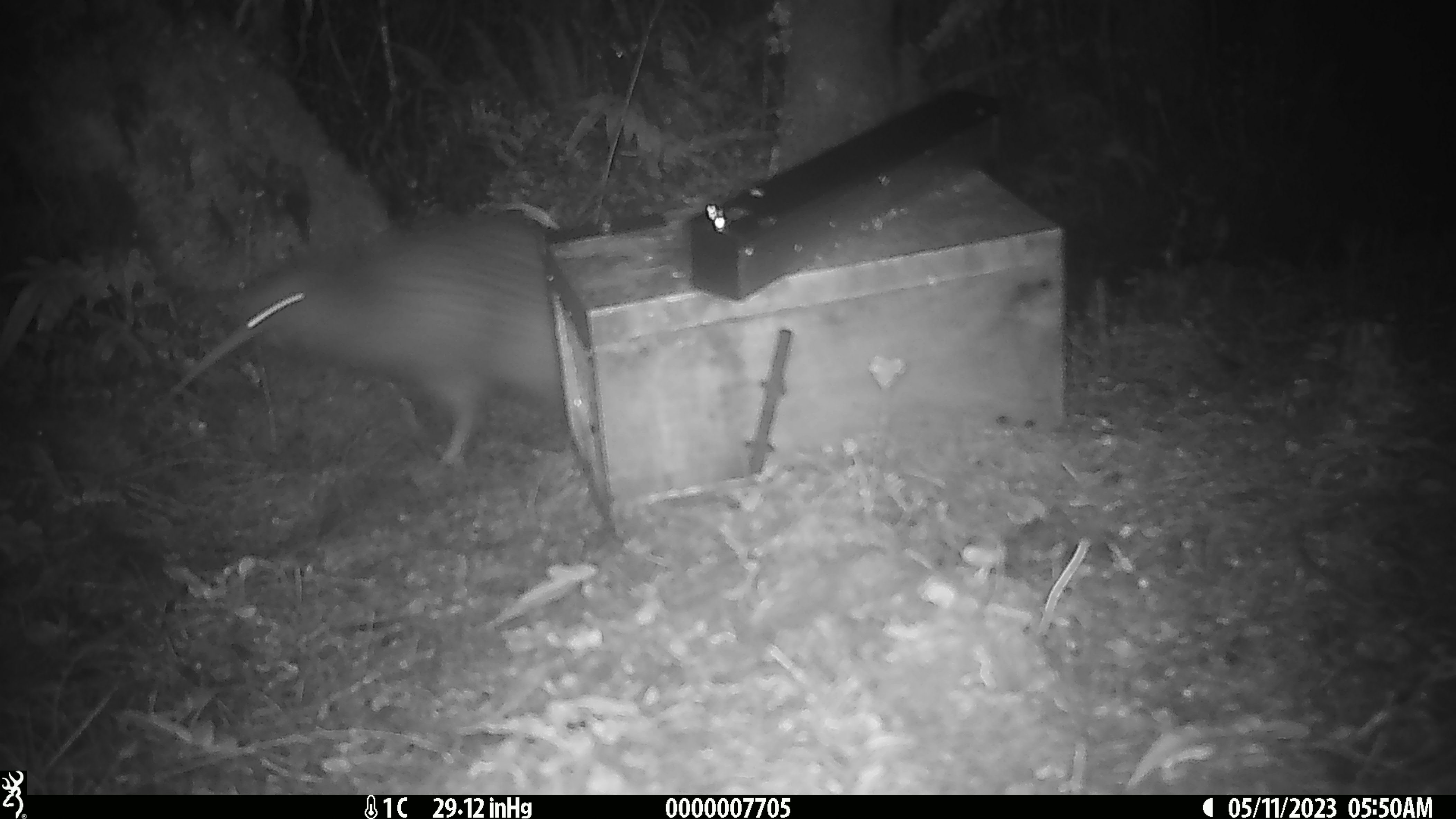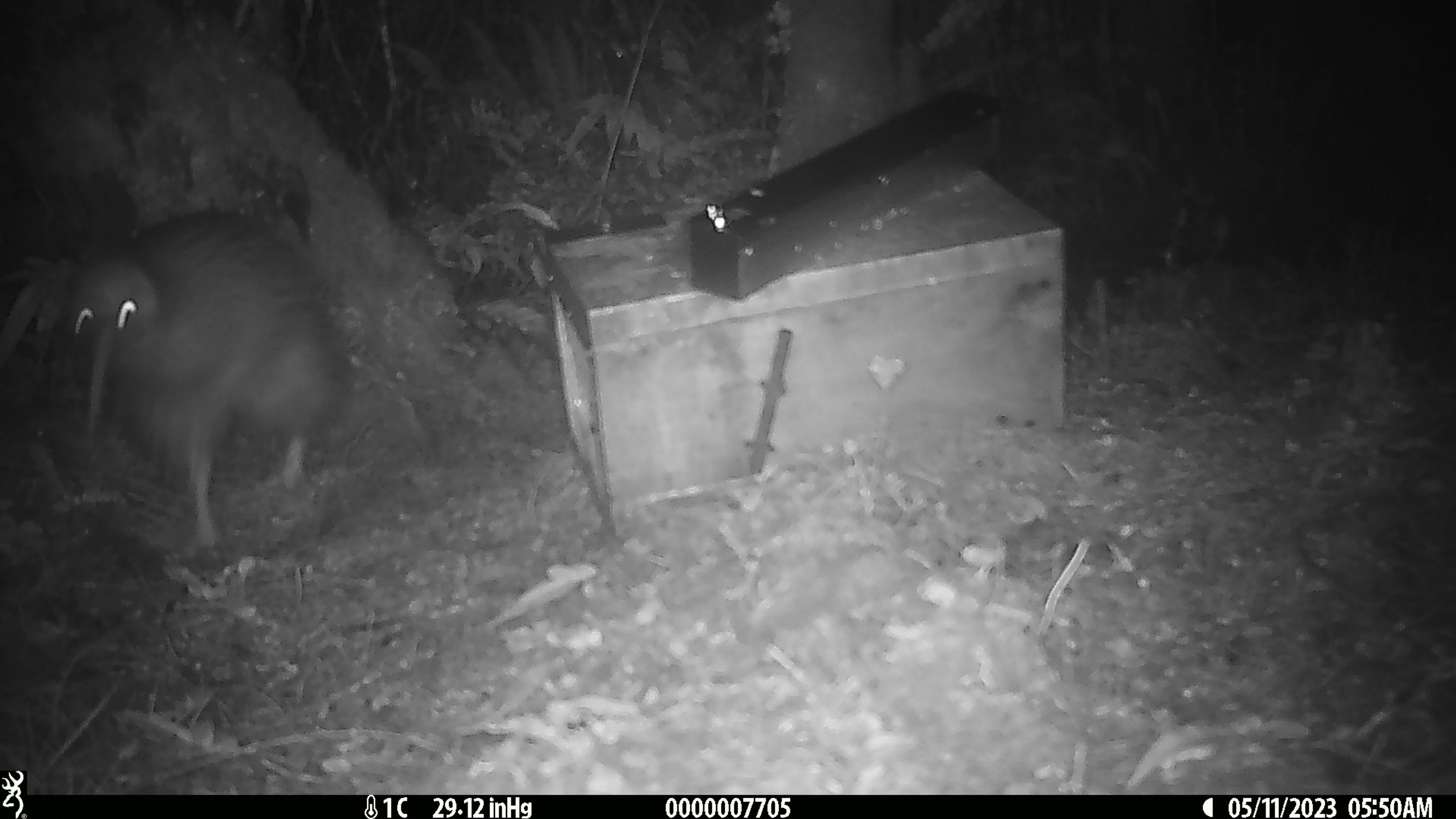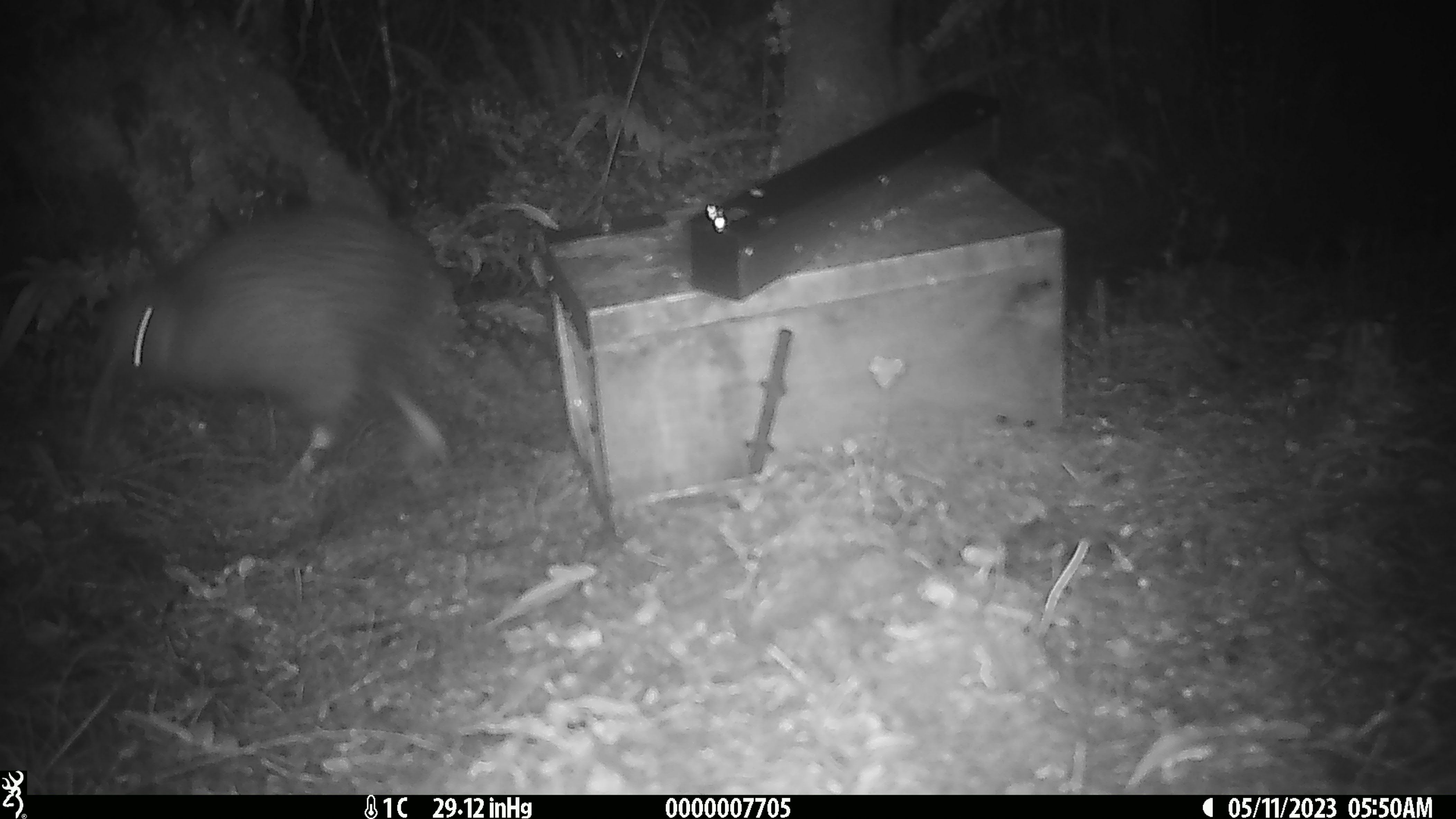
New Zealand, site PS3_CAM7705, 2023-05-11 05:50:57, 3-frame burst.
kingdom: Animalia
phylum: Chordata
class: Aves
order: Apterygiformes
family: Apterygidae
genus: Apteryx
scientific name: Apteryx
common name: kiwi